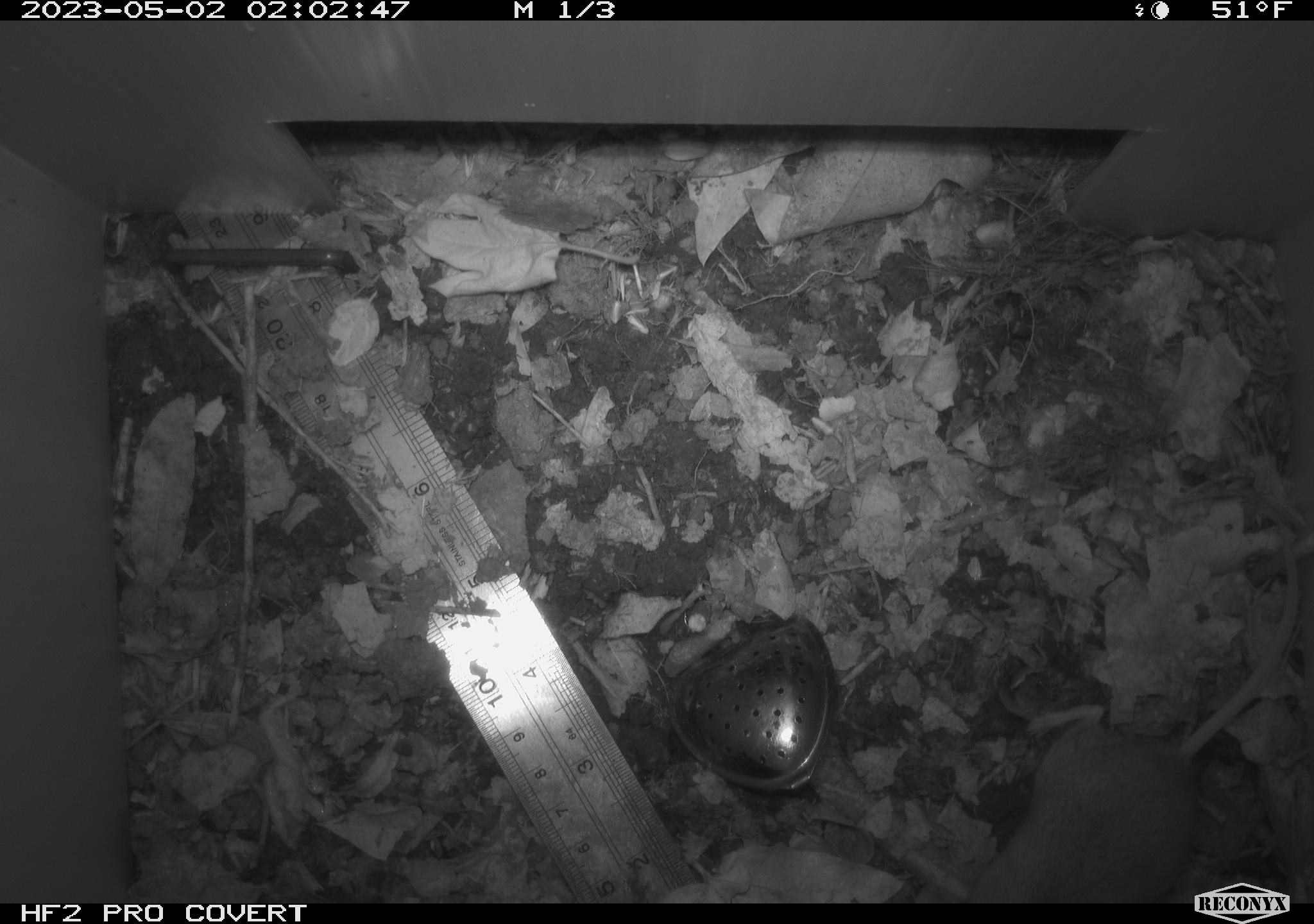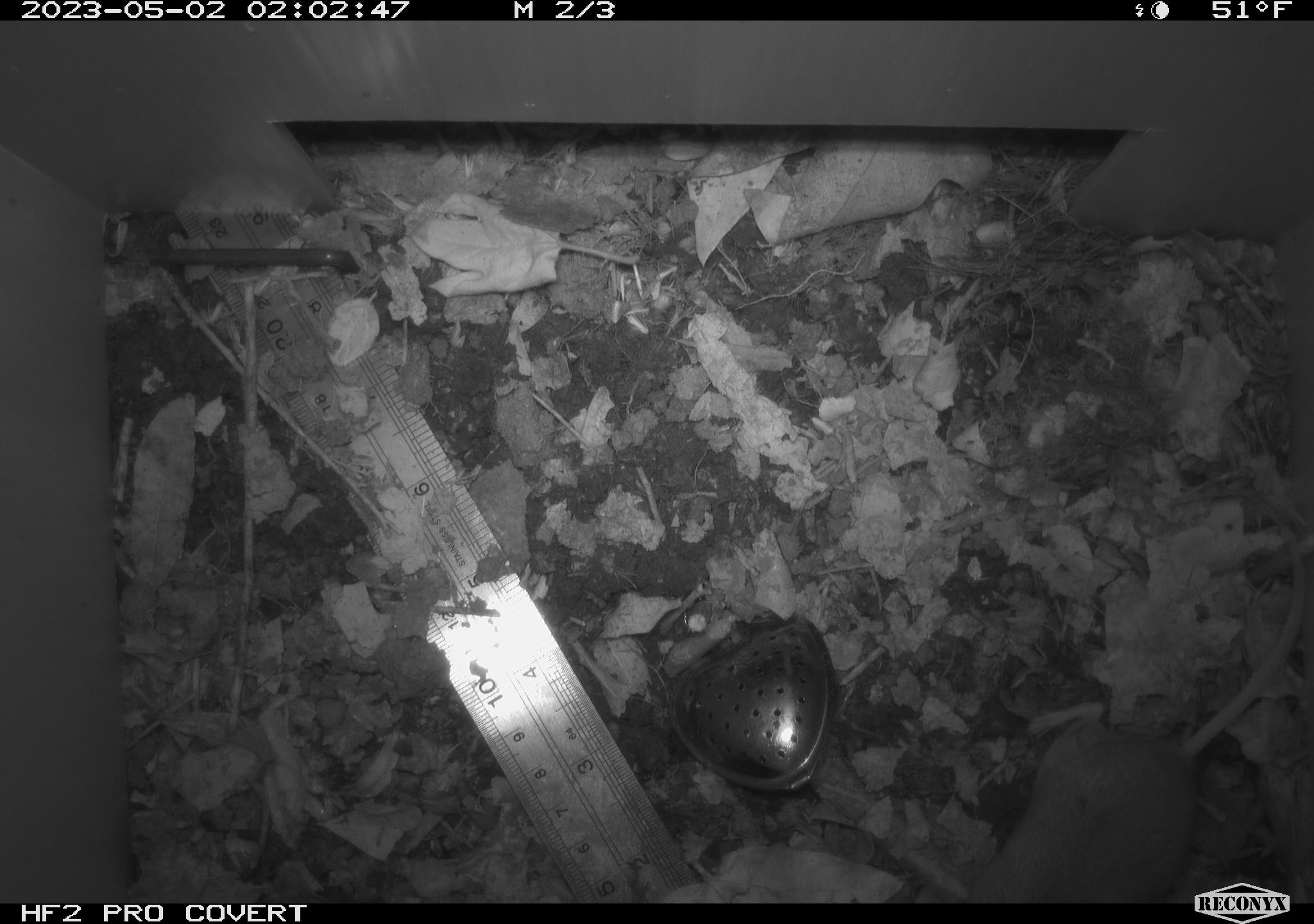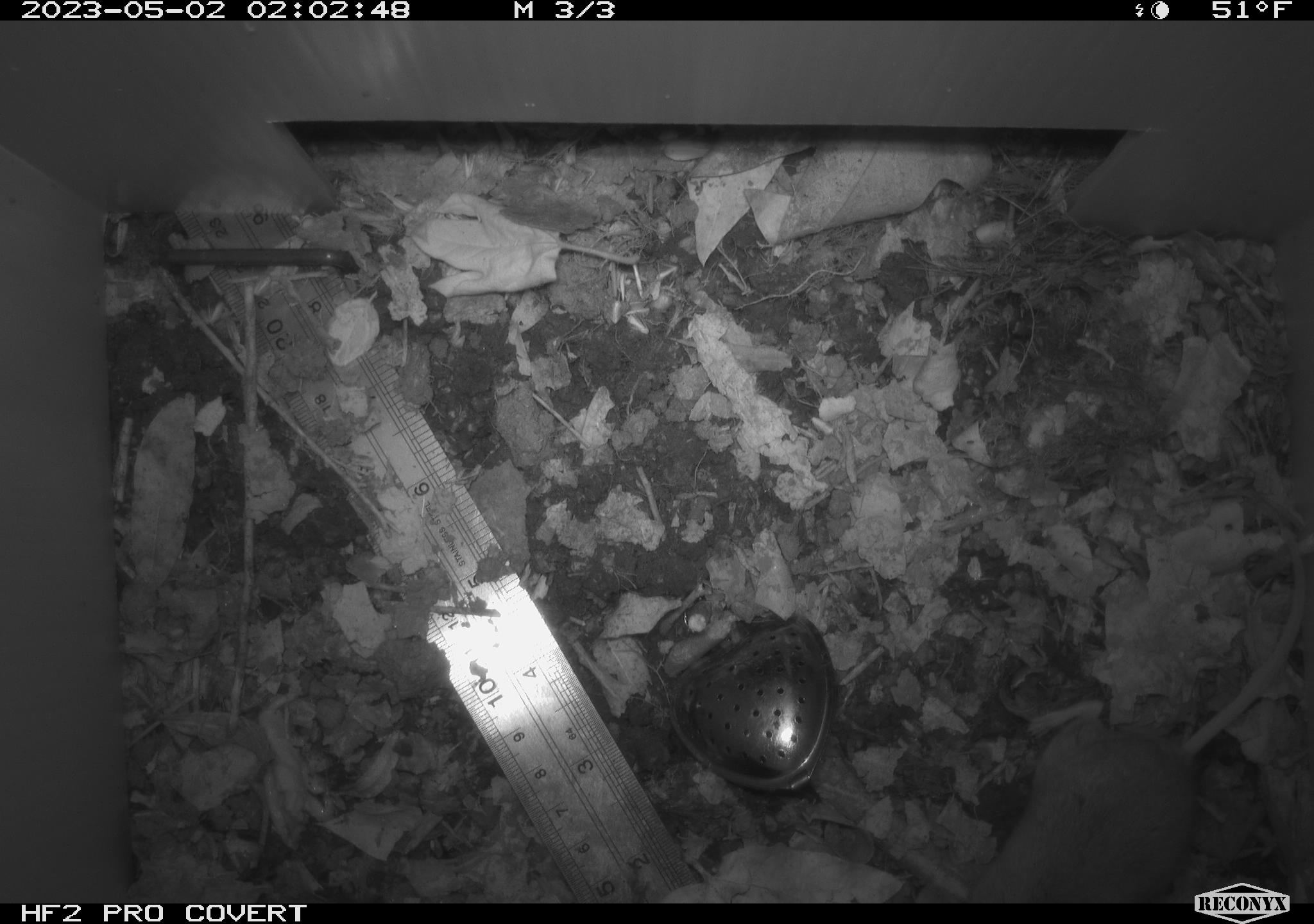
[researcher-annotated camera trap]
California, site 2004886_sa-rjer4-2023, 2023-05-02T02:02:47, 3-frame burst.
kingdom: Animalia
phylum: Chordata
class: Mammalia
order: Rodentia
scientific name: Rodentia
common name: mouse species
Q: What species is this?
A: Mouse species (Rodentia).